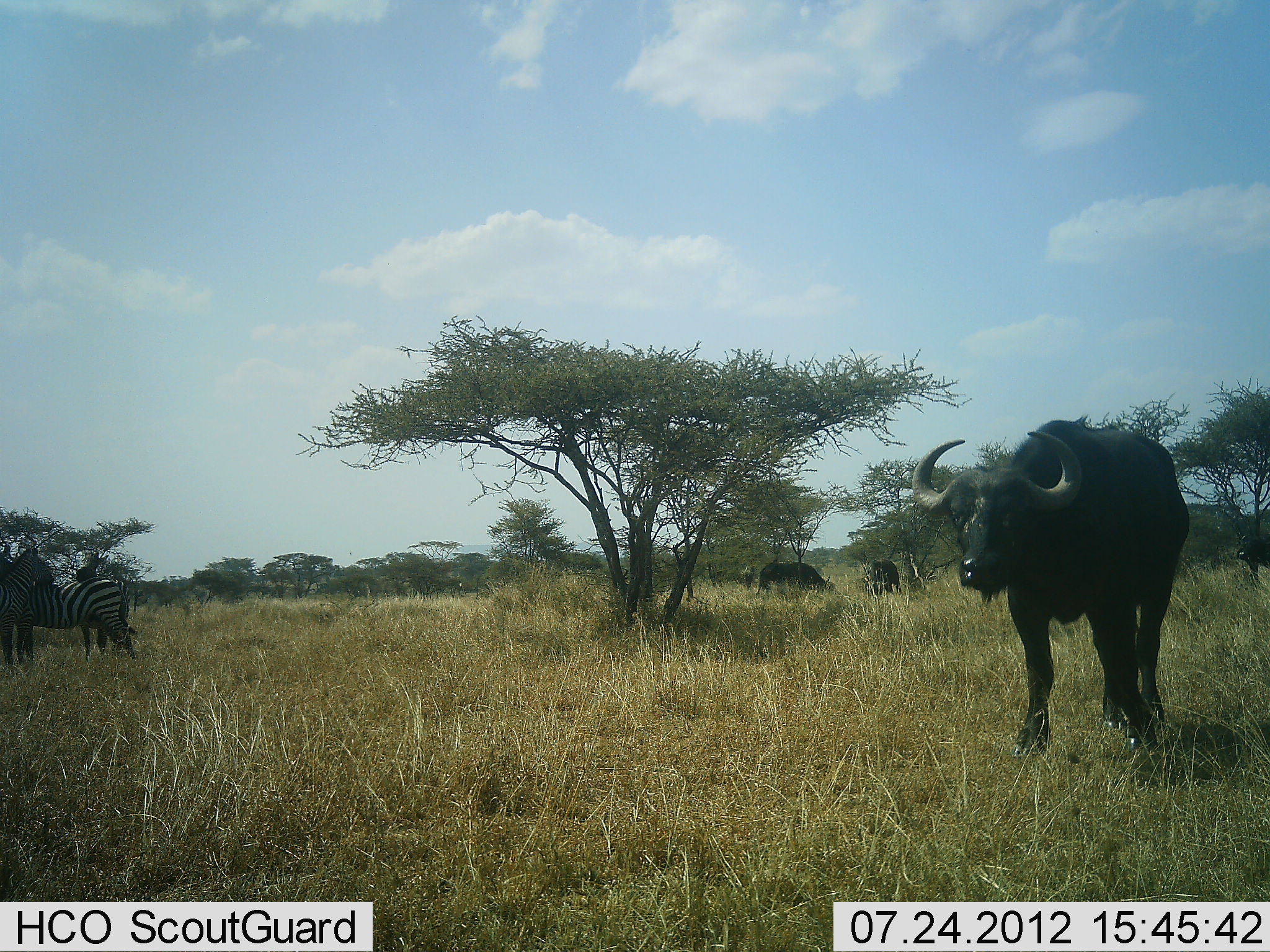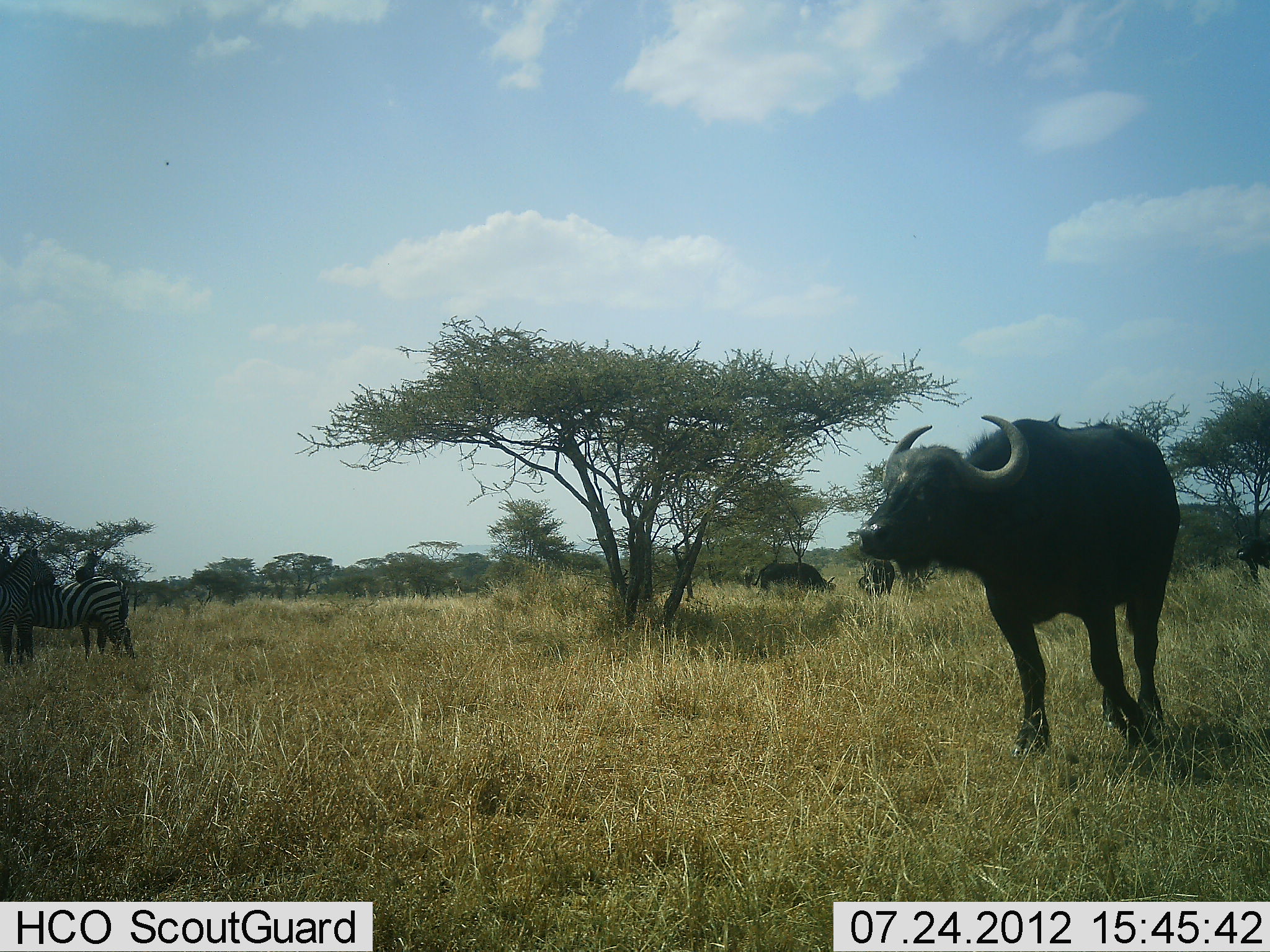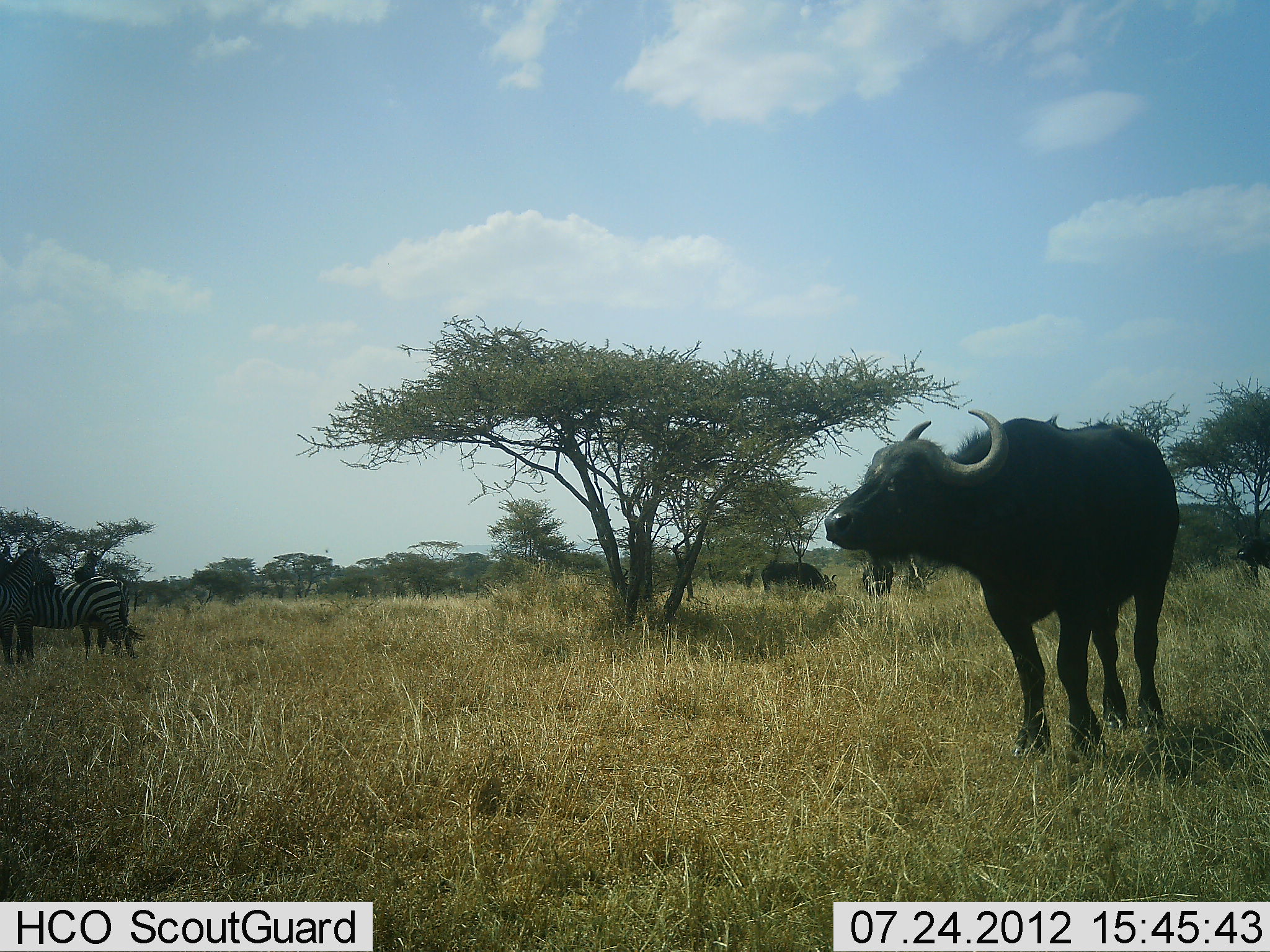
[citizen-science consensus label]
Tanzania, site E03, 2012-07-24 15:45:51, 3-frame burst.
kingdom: Animalia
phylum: Chordata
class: Mammalia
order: Artiodactyla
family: Bovidae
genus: Syncerus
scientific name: Syncerus caffer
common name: cape buffalo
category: buffalo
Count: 4.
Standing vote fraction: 60%.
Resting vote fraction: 10%.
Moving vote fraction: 60%.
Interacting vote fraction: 0%.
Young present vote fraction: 0%.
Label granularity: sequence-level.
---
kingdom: Animalia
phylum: Chordata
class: Mammalia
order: Perissodactyla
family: Equidae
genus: Equus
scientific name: Equus quagga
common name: plains zebra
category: zebra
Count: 3.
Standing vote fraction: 91%.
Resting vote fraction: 9%.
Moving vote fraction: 0%.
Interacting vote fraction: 27%.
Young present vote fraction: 0%.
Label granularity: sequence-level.